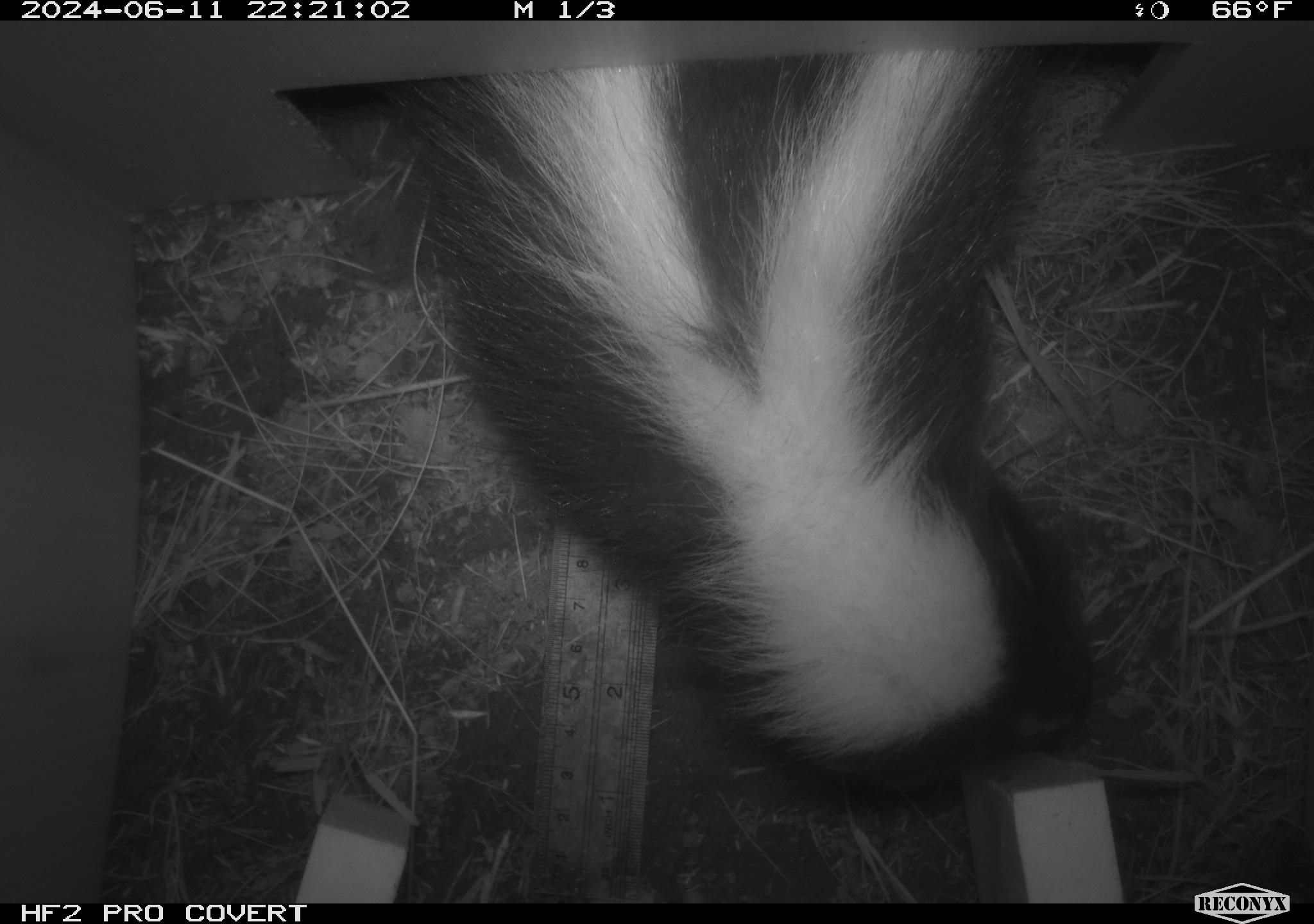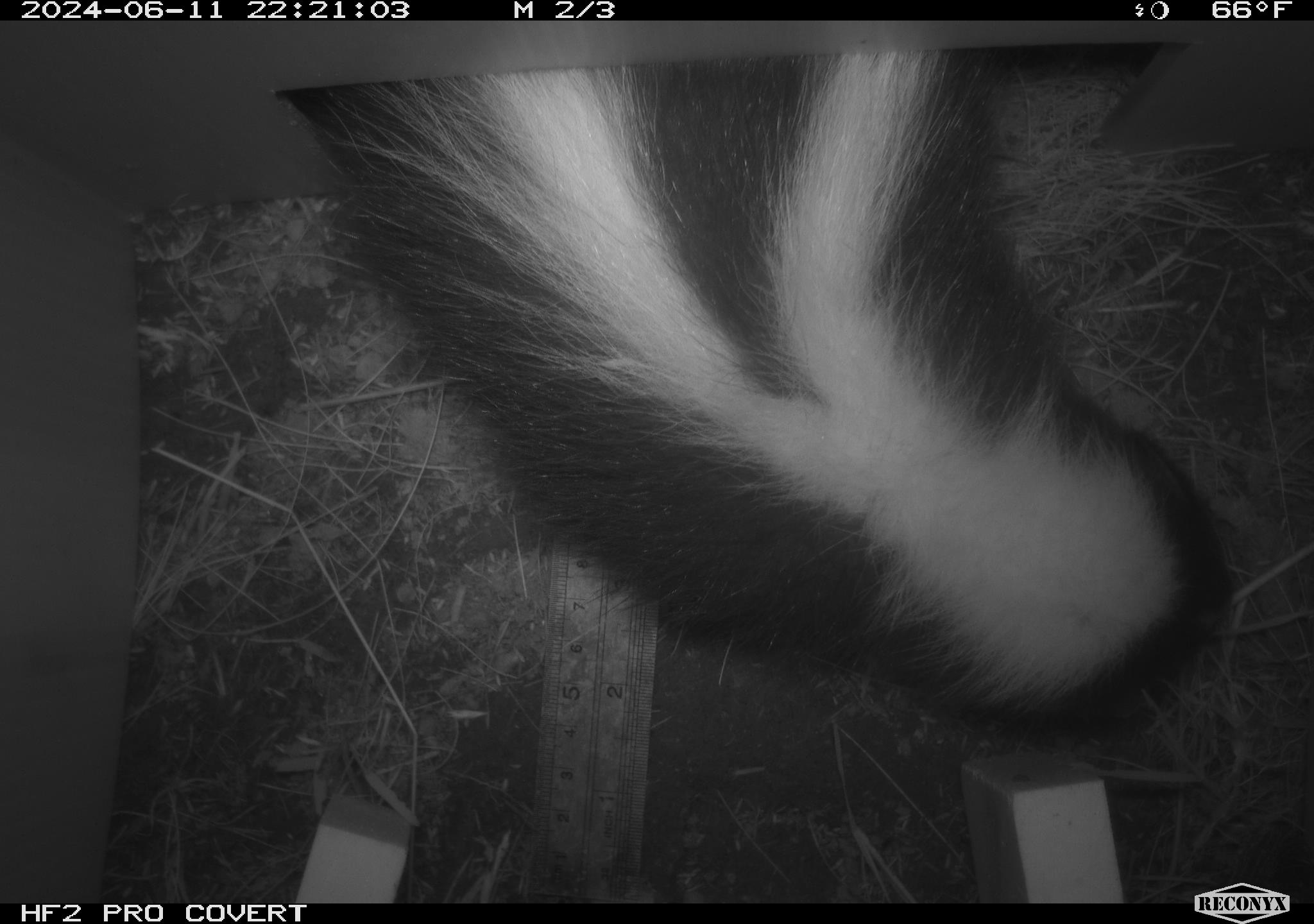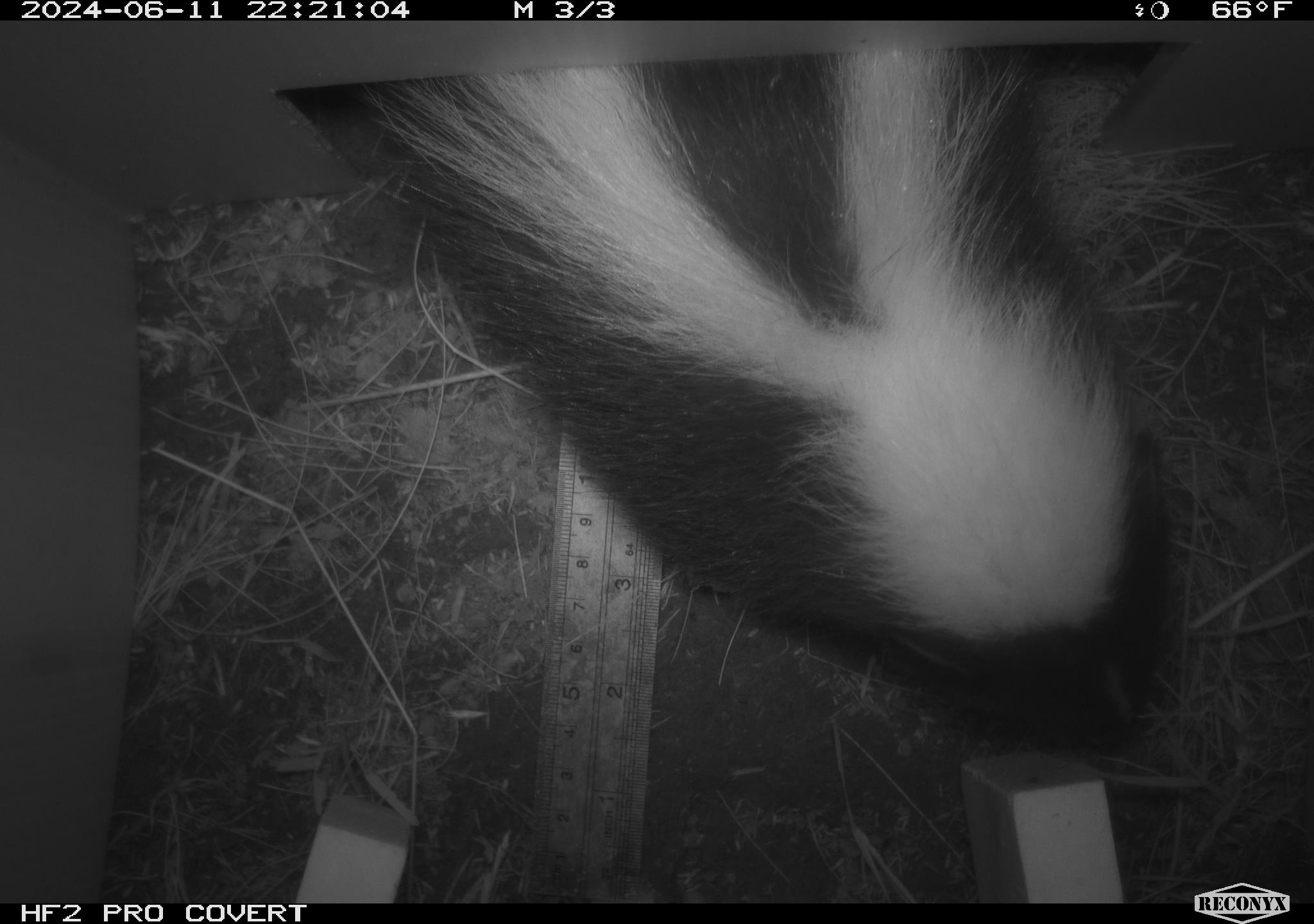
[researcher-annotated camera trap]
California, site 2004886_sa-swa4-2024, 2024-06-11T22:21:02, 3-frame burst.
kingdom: Animalia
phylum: Chordata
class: Mammalia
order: Carnivora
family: Mephitidae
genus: Mephitis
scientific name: Mephitis mephitis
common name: striped skunk